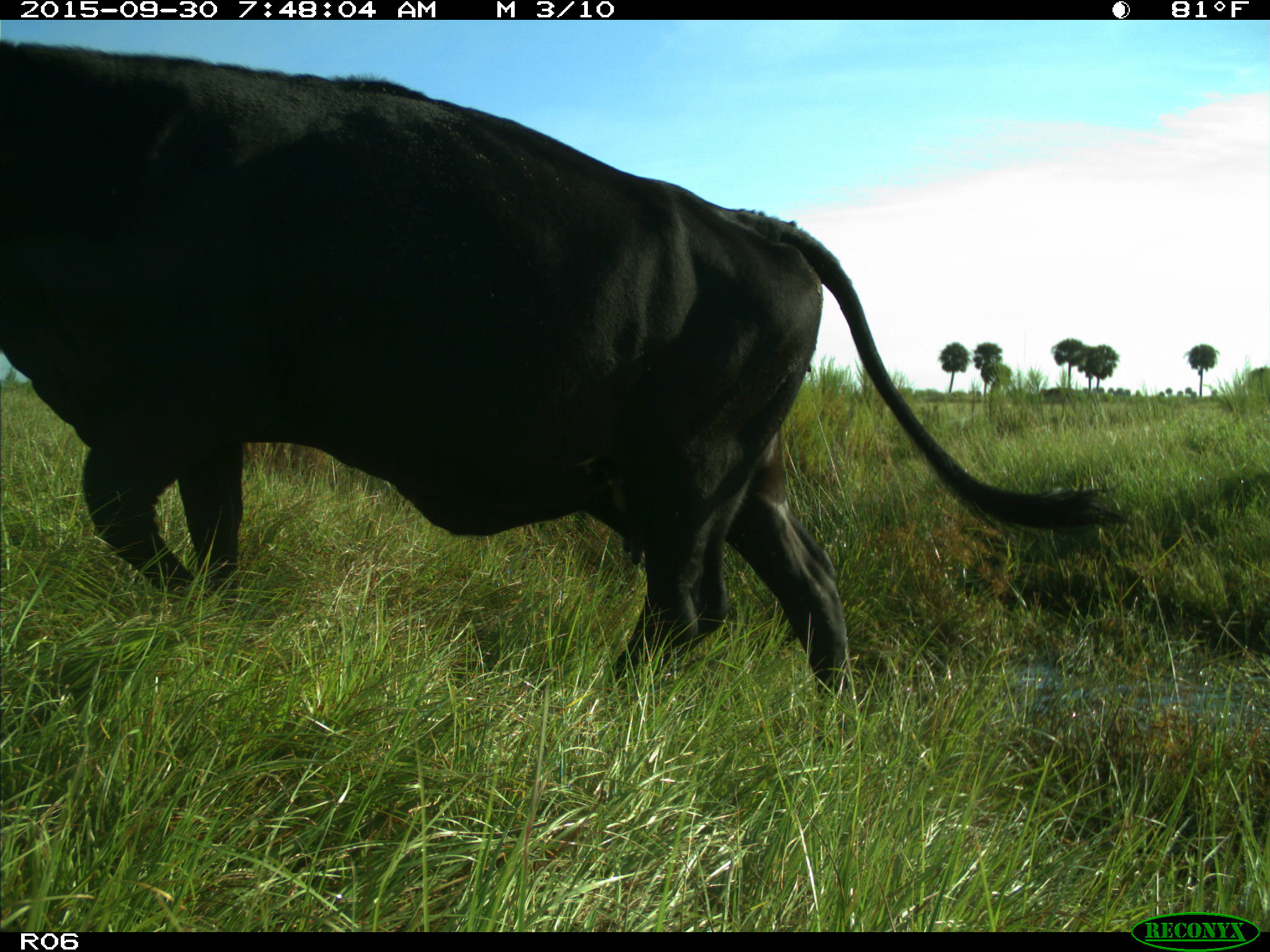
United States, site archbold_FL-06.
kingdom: Animalia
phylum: Chordata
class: Mammalia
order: Artiodactyla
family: Bovidae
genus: Bos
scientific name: Bos taurus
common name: domestic cow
Bos taurus (domestic cow).